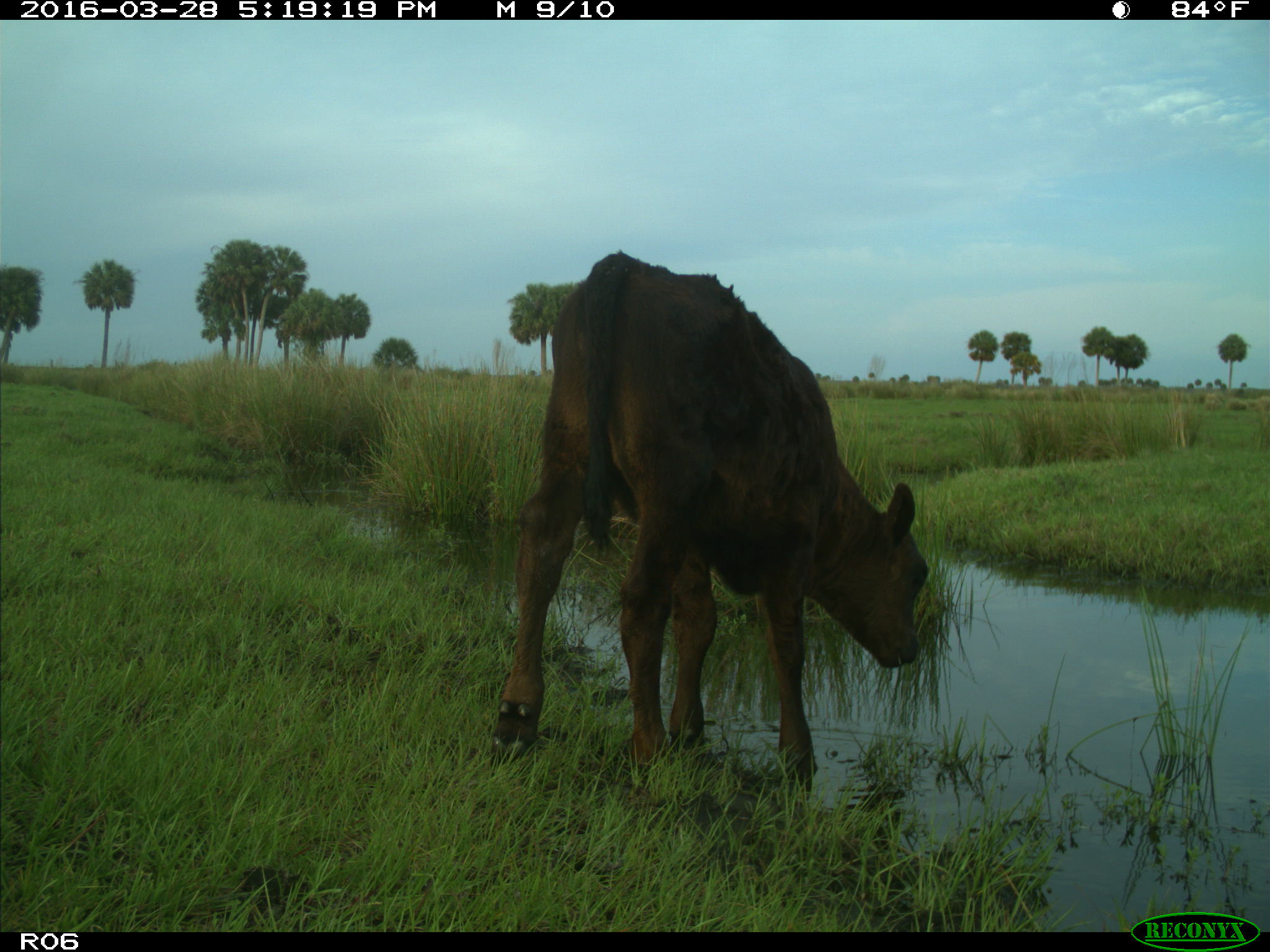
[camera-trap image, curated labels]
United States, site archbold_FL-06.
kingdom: Animalia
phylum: Chordata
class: Mammalia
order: Artiodactyla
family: Bovidae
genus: Bos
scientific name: Bos taurus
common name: domestic cow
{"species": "Bos taurus (domestic cow)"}